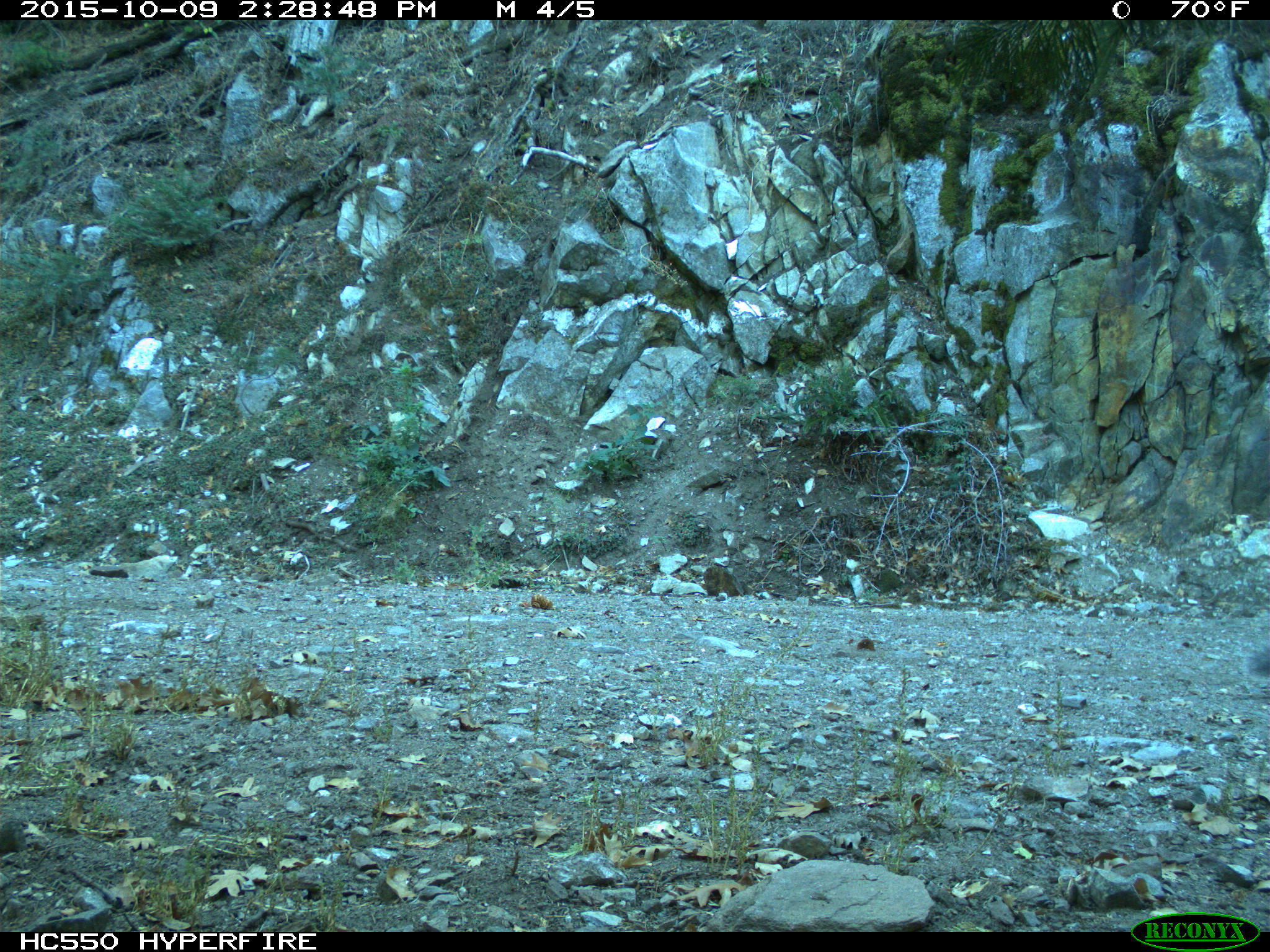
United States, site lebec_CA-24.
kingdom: Animalia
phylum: Chordata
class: Mammalia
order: Rodentia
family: Sciuridae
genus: Sciurus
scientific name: Sciurus carolinensis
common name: eastern gray squirrel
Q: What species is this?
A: Sciurus carolinensis (eastern gray squirrel).